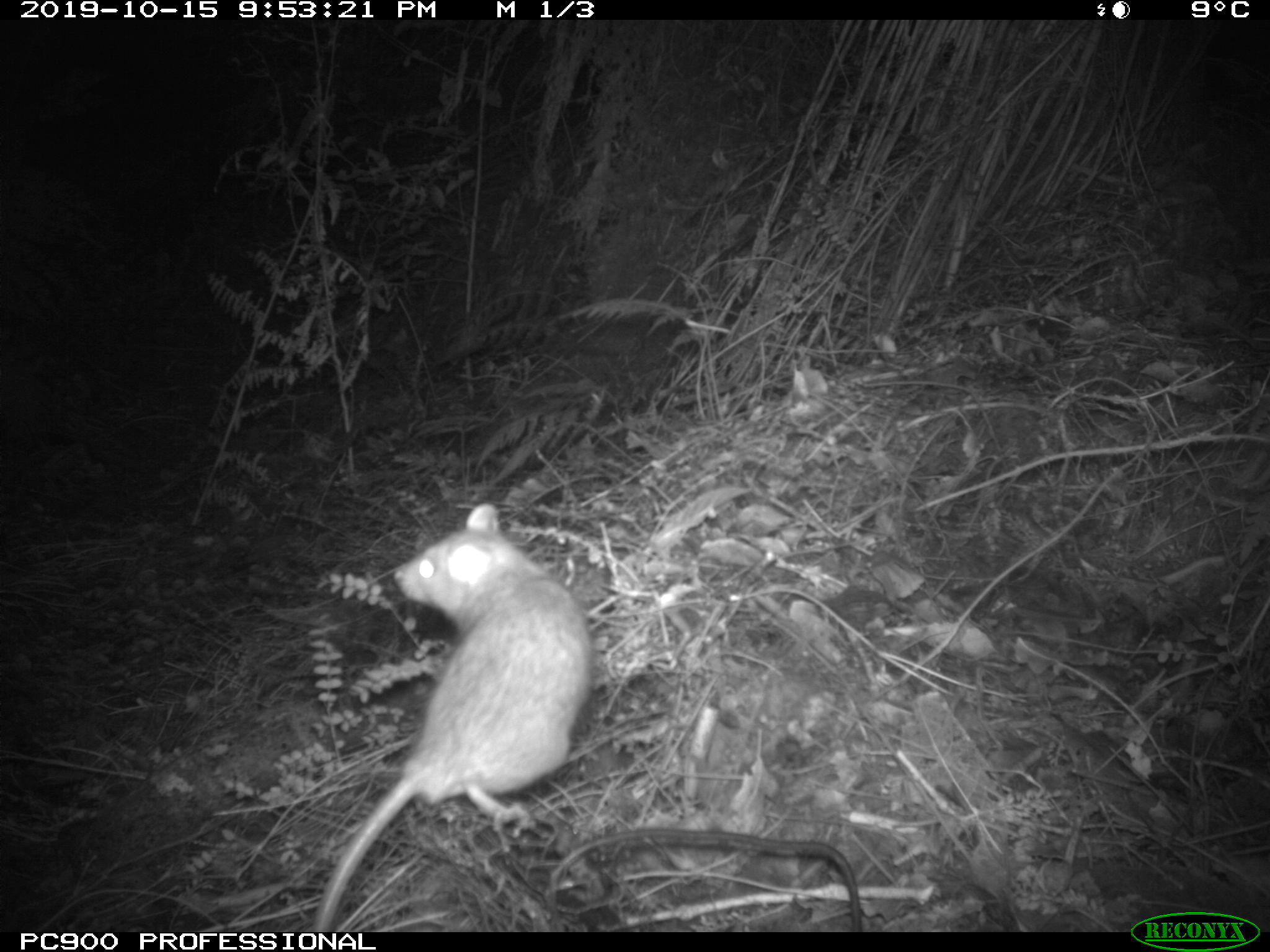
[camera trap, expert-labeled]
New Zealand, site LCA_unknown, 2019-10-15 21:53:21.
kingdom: Animalia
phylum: Chordata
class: Mammalia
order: Rodentia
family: Muridae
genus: Rattus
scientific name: Rattus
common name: rat